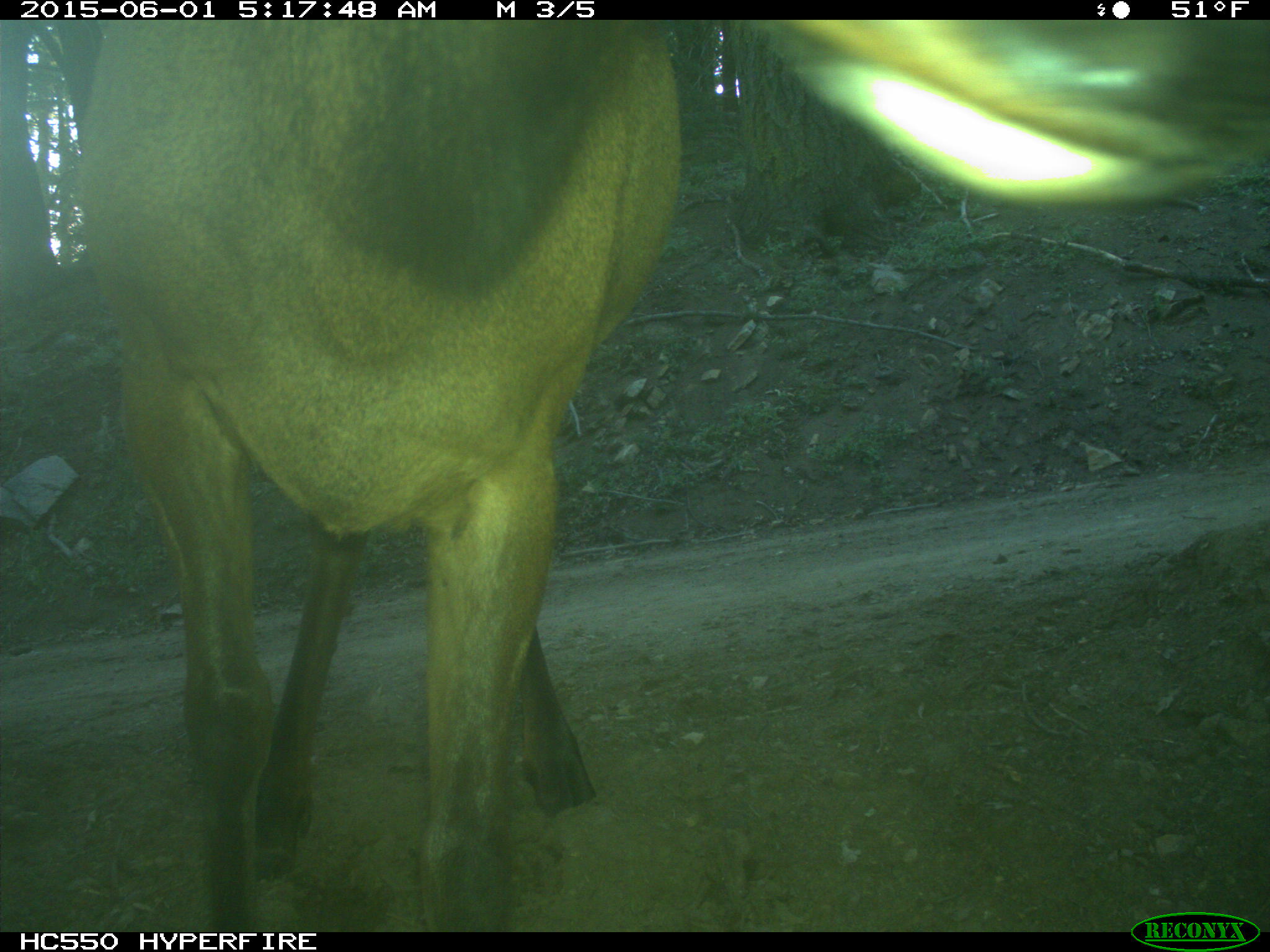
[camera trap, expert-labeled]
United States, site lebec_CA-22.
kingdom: Animalia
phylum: Chordata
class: Mammalia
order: Artiodactyla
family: Cervidae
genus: Cervus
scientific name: Cervus canadensis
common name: elk